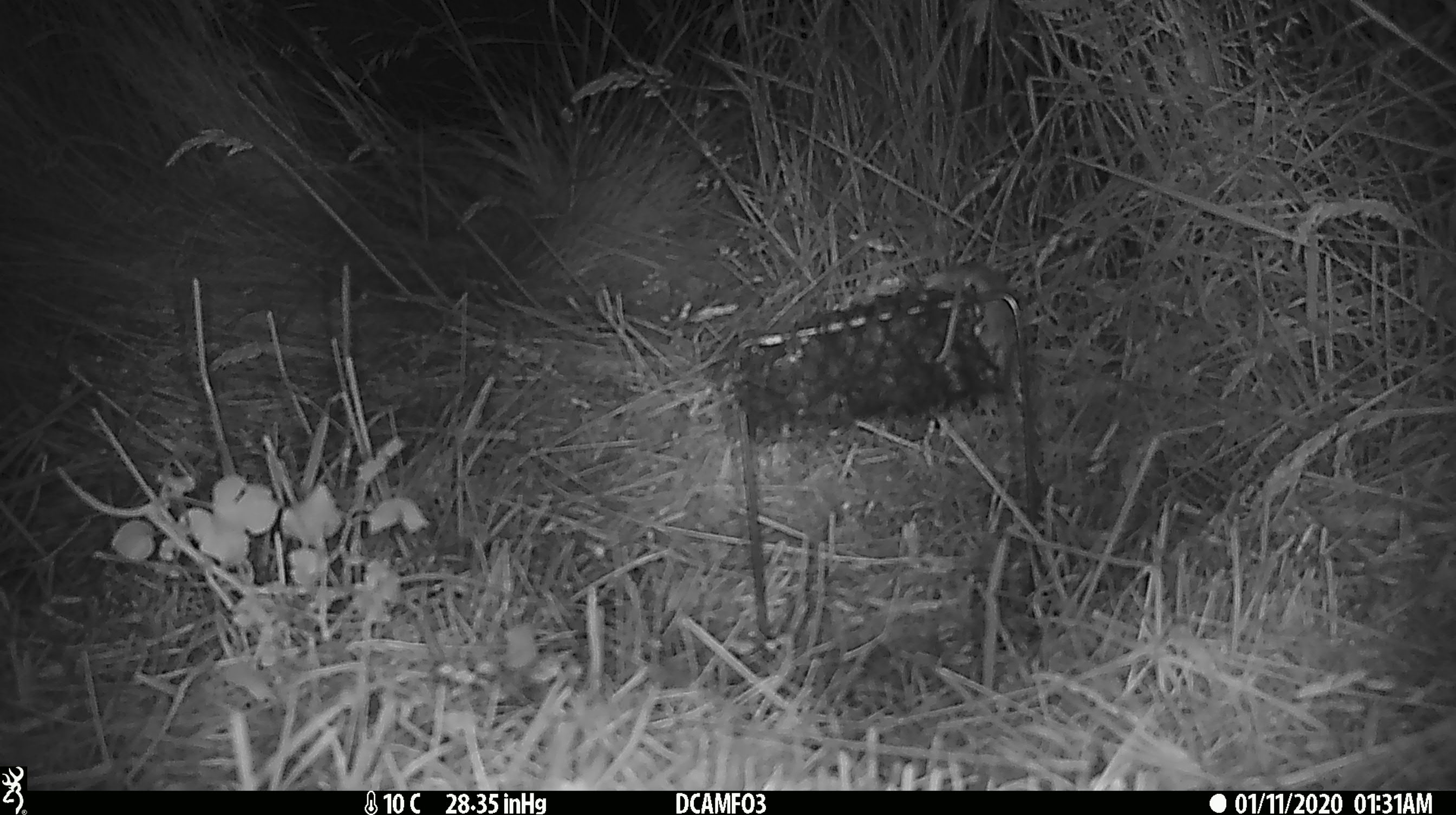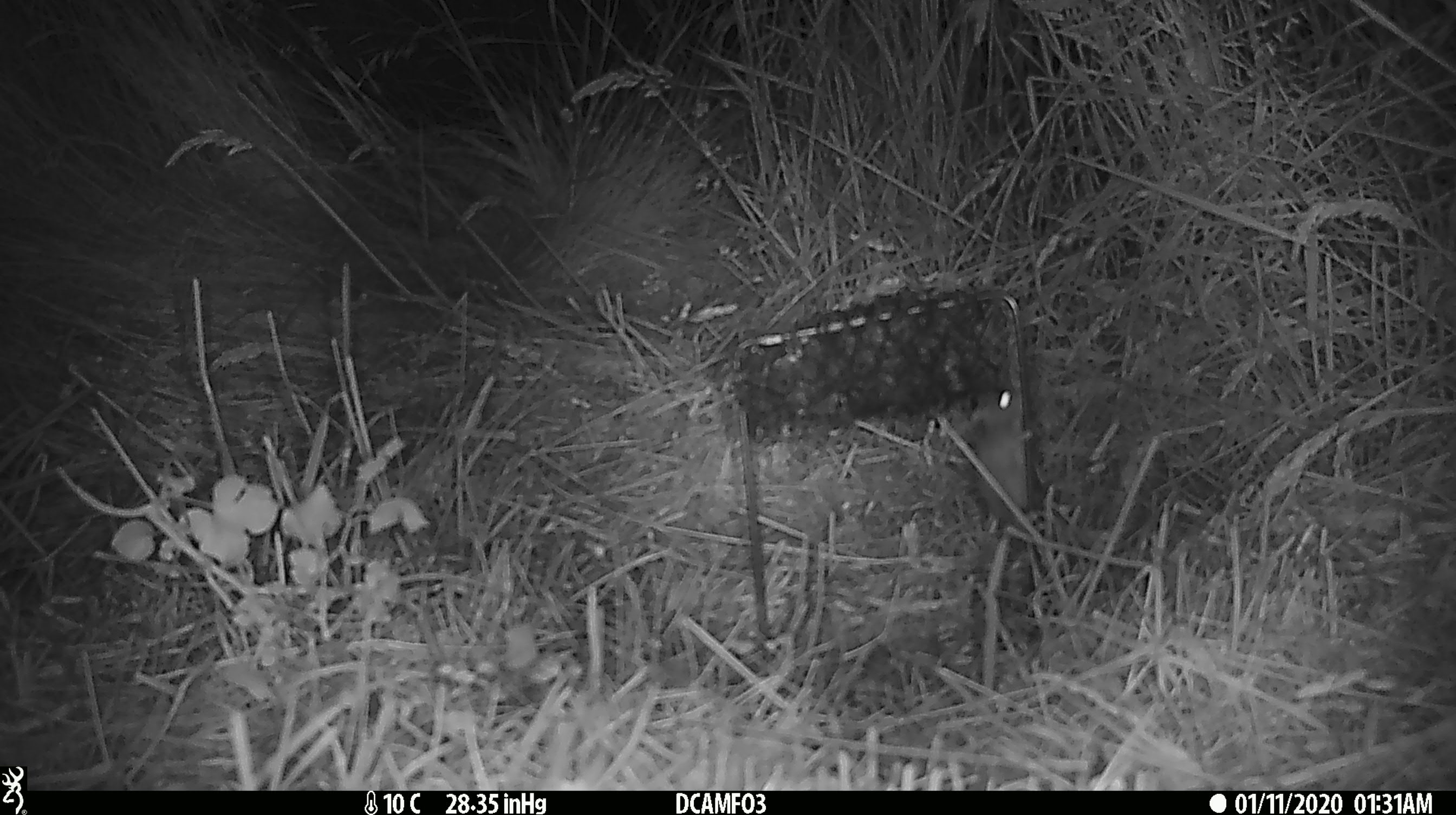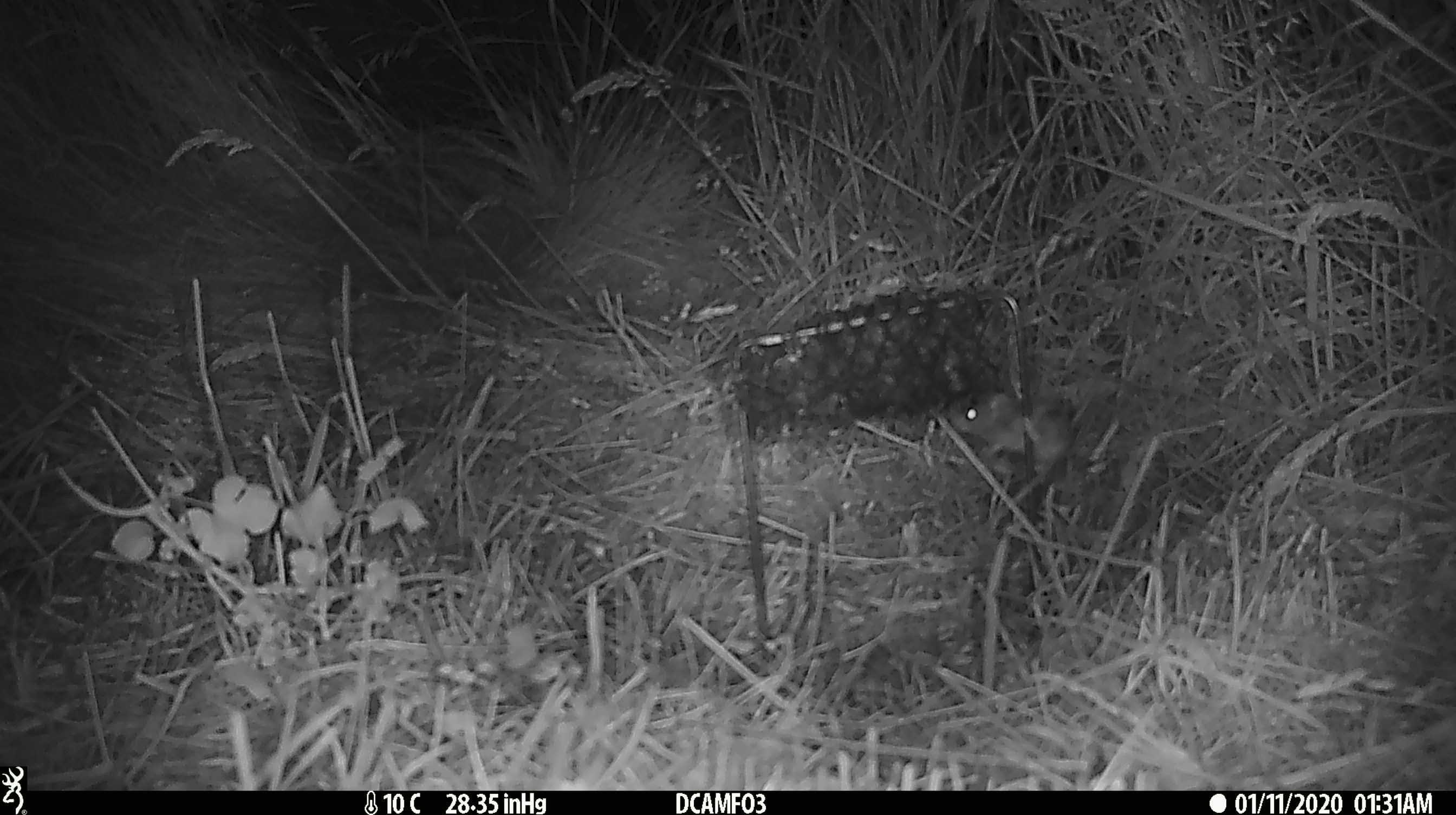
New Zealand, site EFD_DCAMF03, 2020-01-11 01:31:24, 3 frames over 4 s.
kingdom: Animalia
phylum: Chordata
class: Mammalia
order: Rodentia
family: Muridae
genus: Mus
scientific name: Mus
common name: mouse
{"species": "mouse (Mus)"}